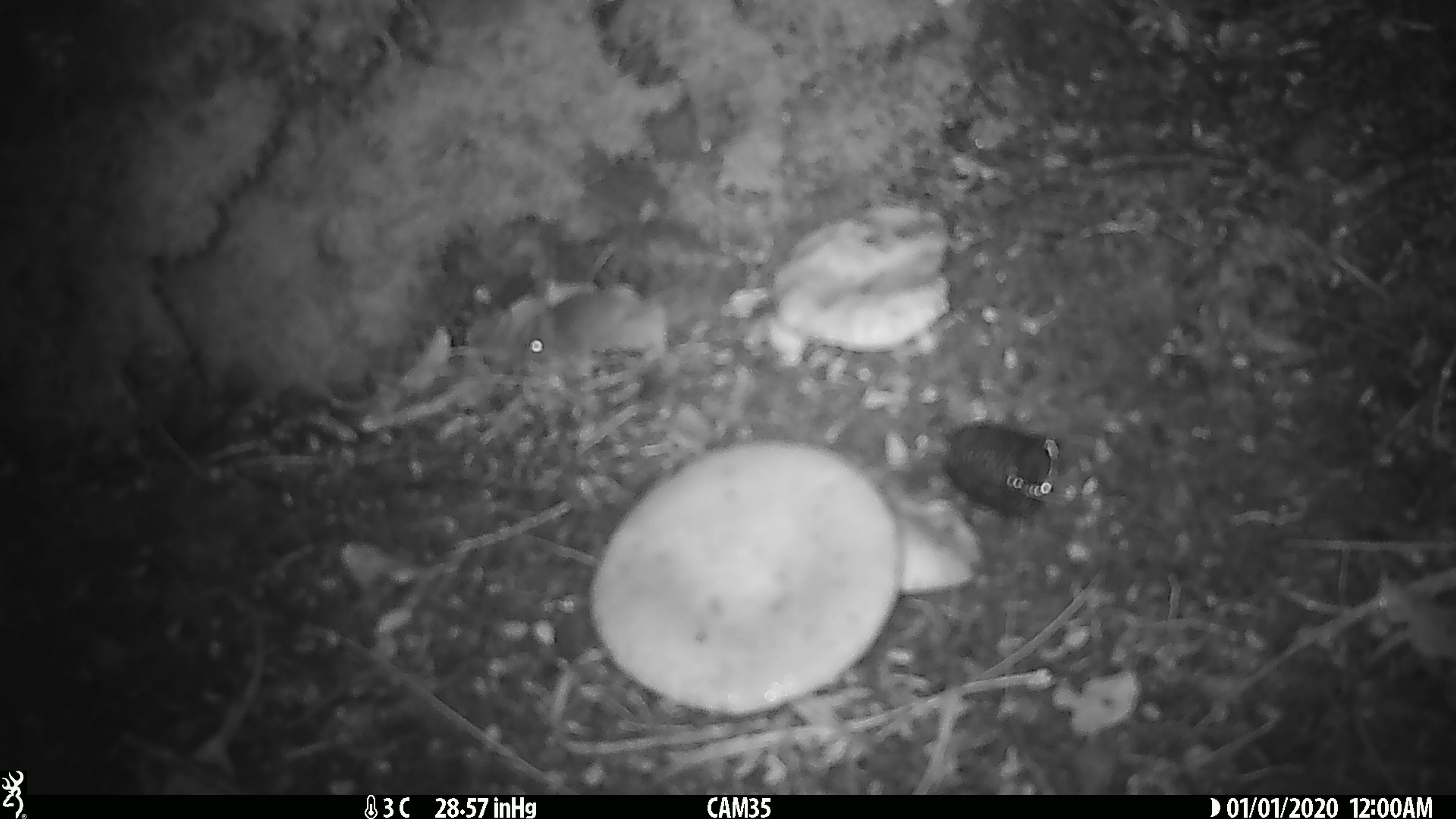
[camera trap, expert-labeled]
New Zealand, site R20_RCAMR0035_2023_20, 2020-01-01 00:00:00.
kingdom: Animalia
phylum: Chordata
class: Mammalia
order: Rodentia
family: Muridae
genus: Mus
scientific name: Mus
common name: mouse